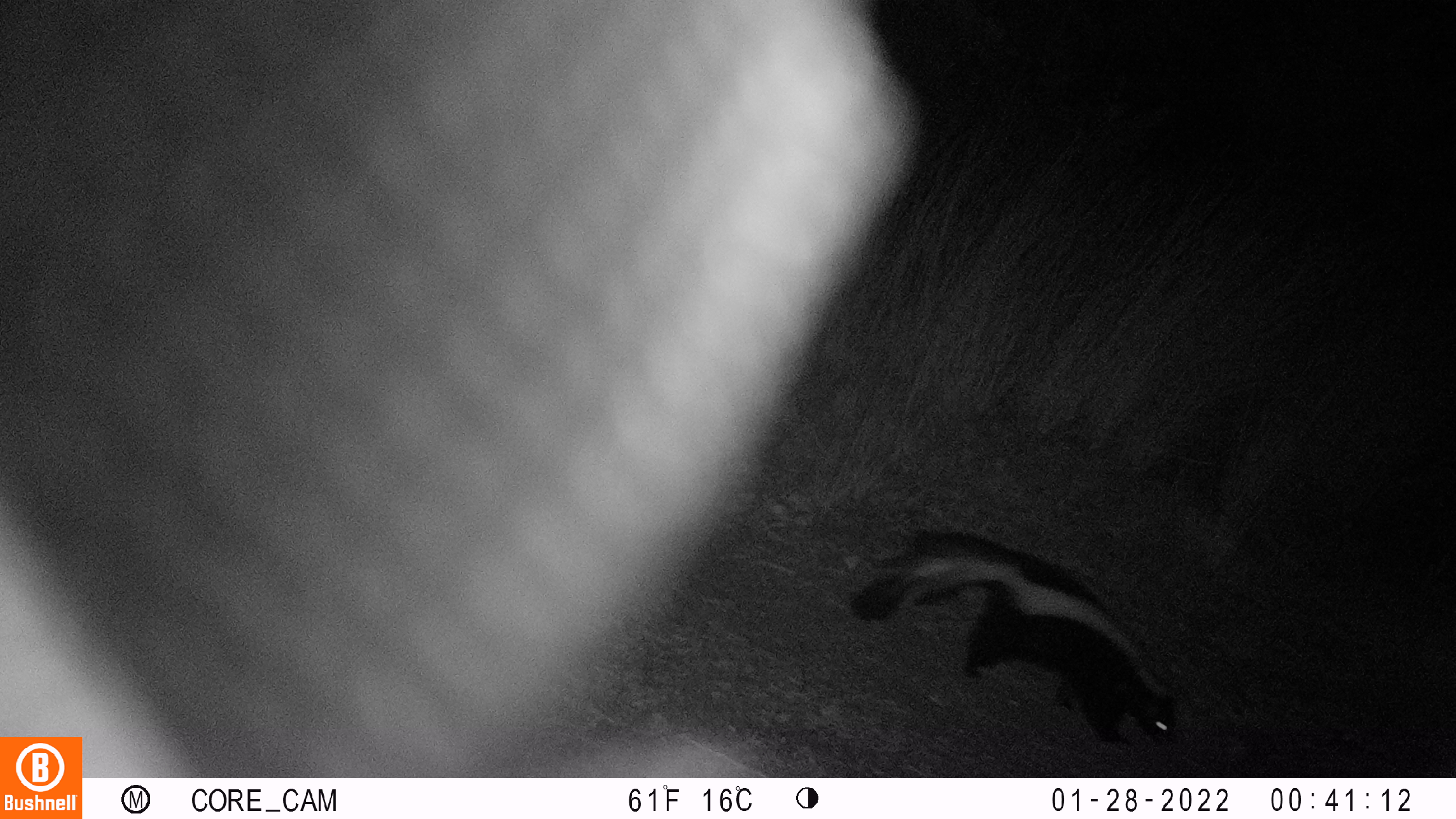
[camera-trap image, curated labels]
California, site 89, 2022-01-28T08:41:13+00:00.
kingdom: Animalia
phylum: Chordata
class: Mammalia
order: Carnivora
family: Mephitidae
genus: Mephitis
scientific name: Mephitis mephitis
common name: striped skunk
Striped skunk (Mephitis mephitis).